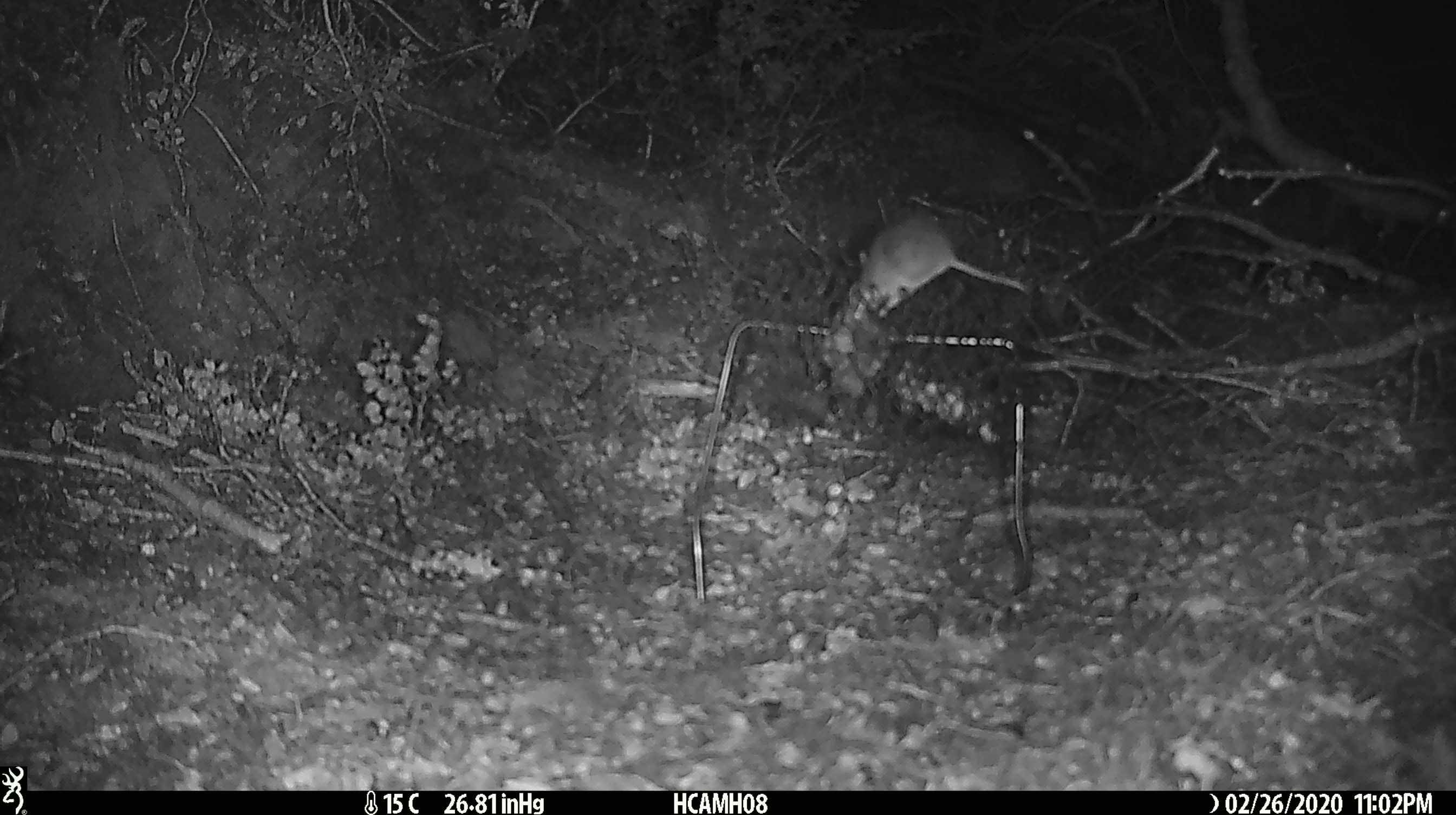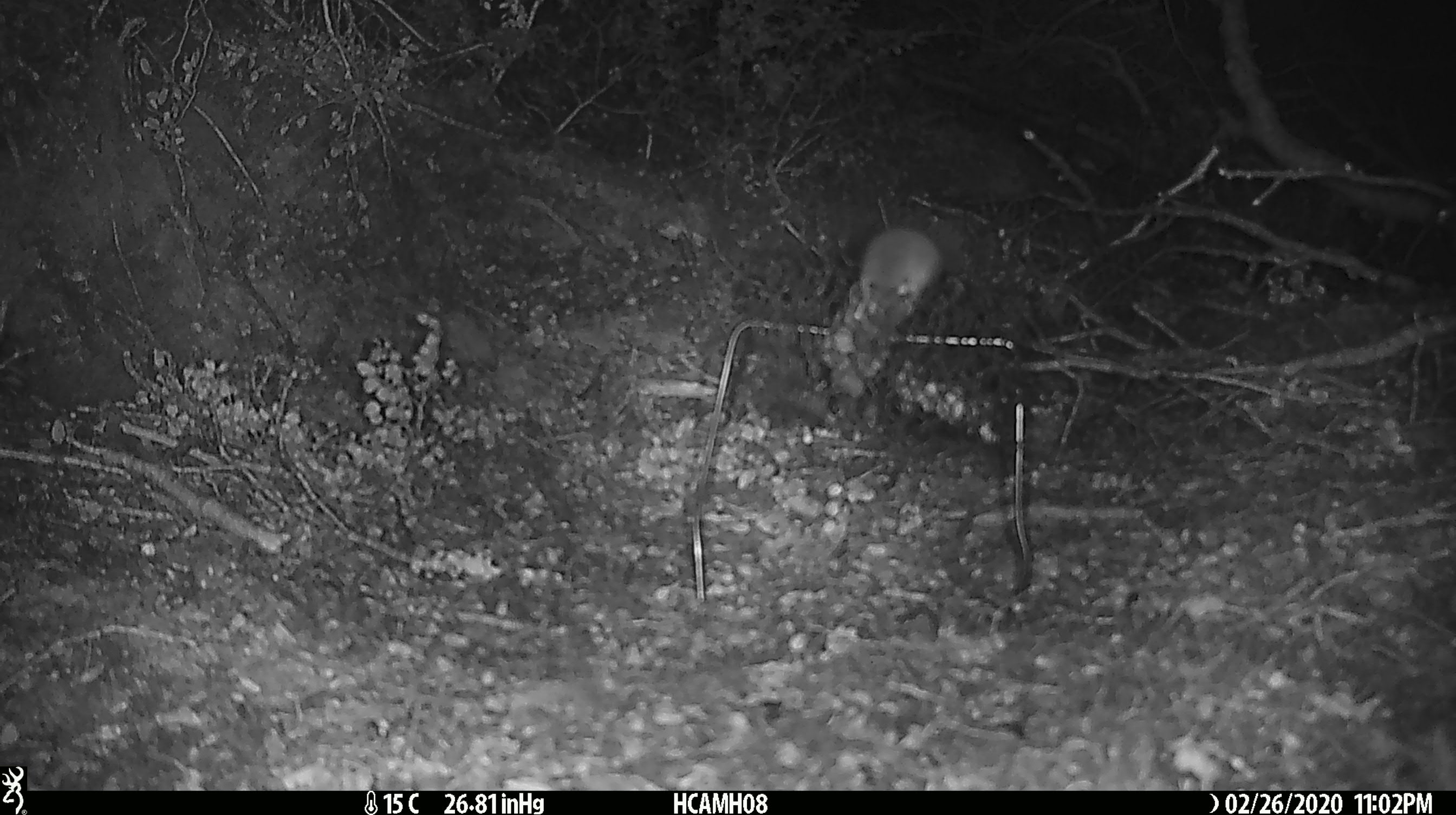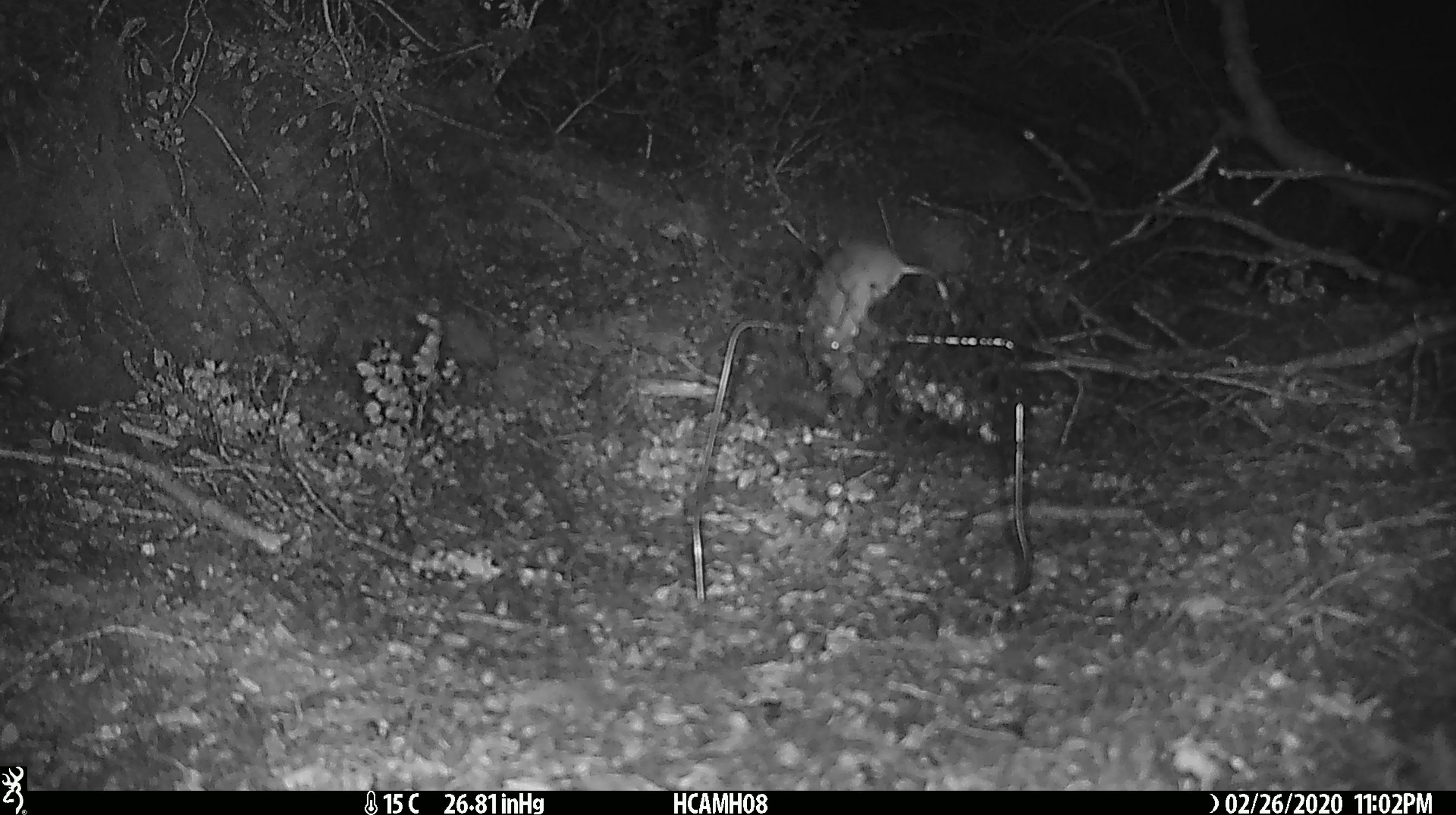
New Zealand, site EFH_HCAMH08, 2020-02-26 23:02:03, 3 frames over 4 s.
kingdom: Animalia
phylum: Chordata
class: Mammalia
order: Rodentia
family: Muridae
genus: Mus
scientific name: Mus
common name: mouse